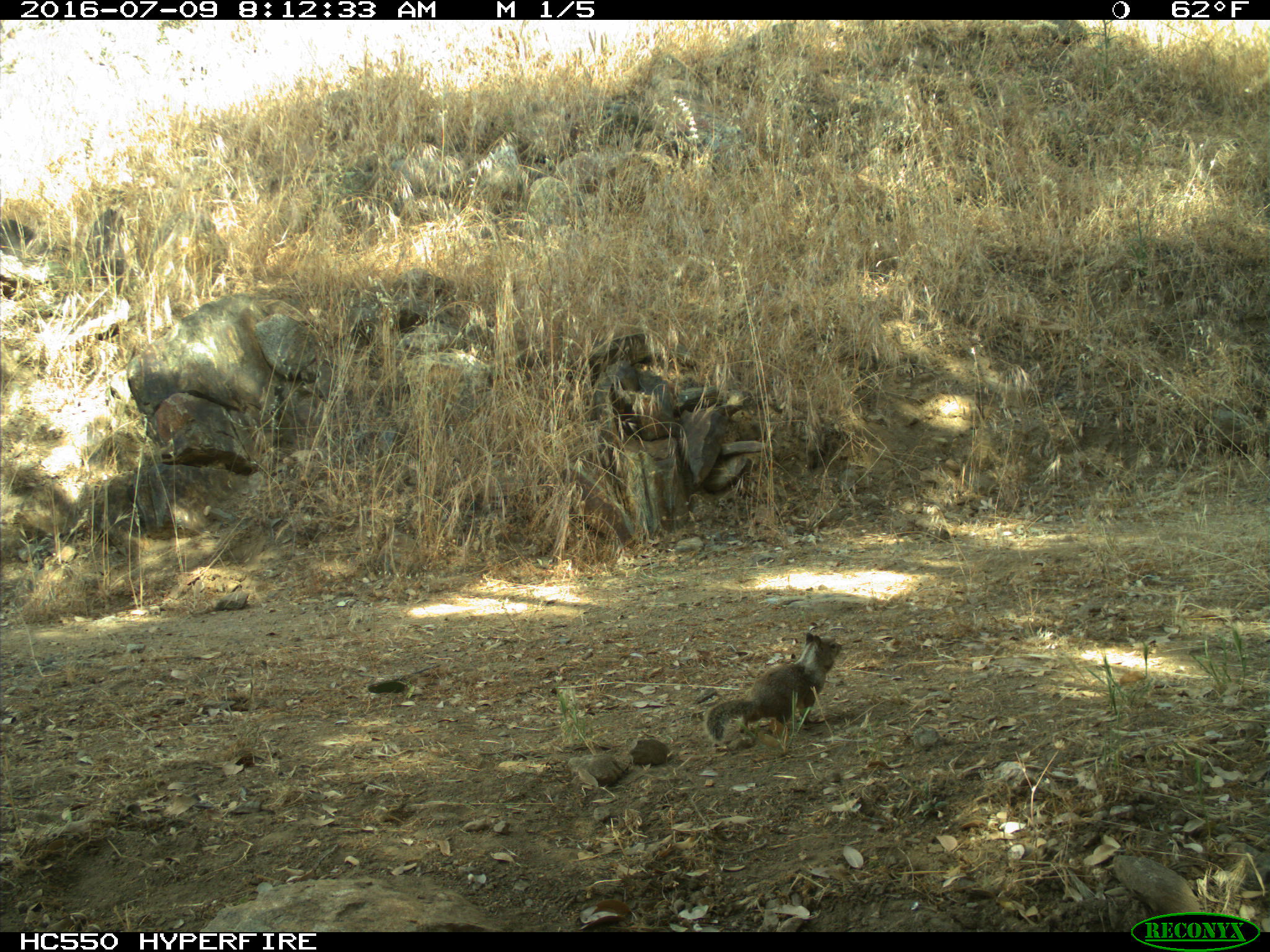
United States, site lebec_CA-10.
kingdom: Animalia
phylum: Chordata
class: Mammalia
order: Rodentia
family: Sciuridae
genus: Otospermophilus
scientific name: Otospermophilus beecheyi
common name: california ground squirrel